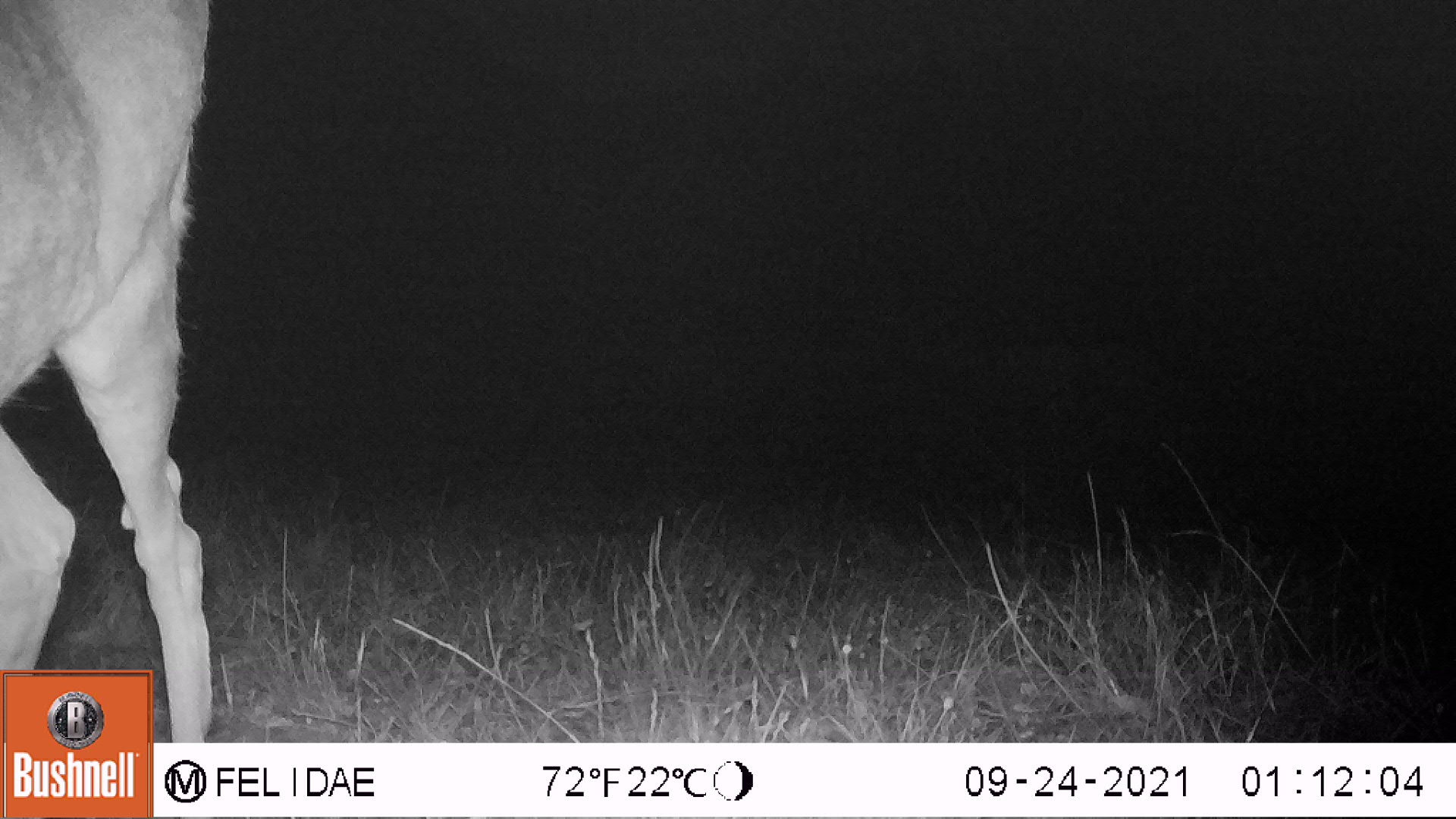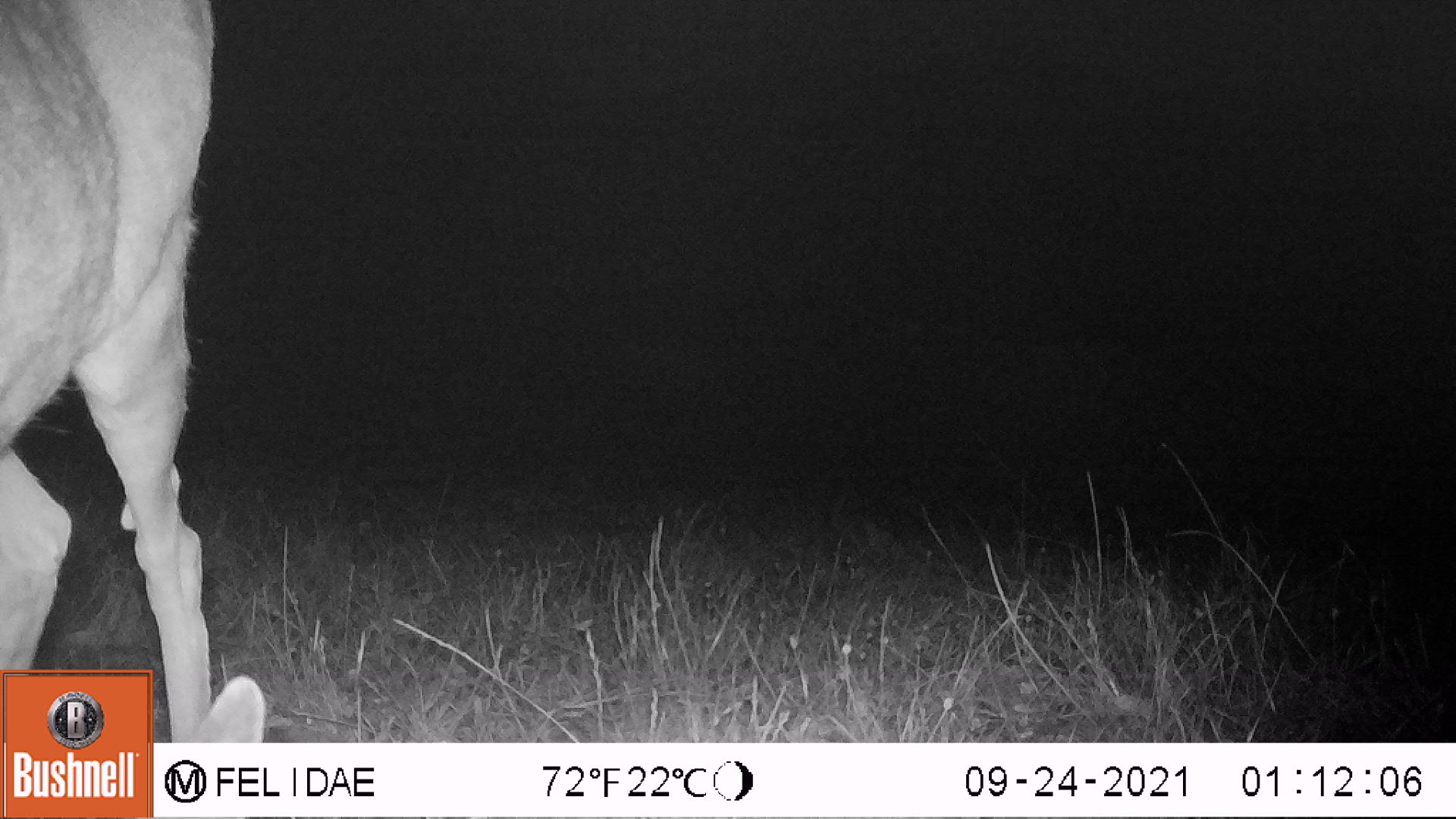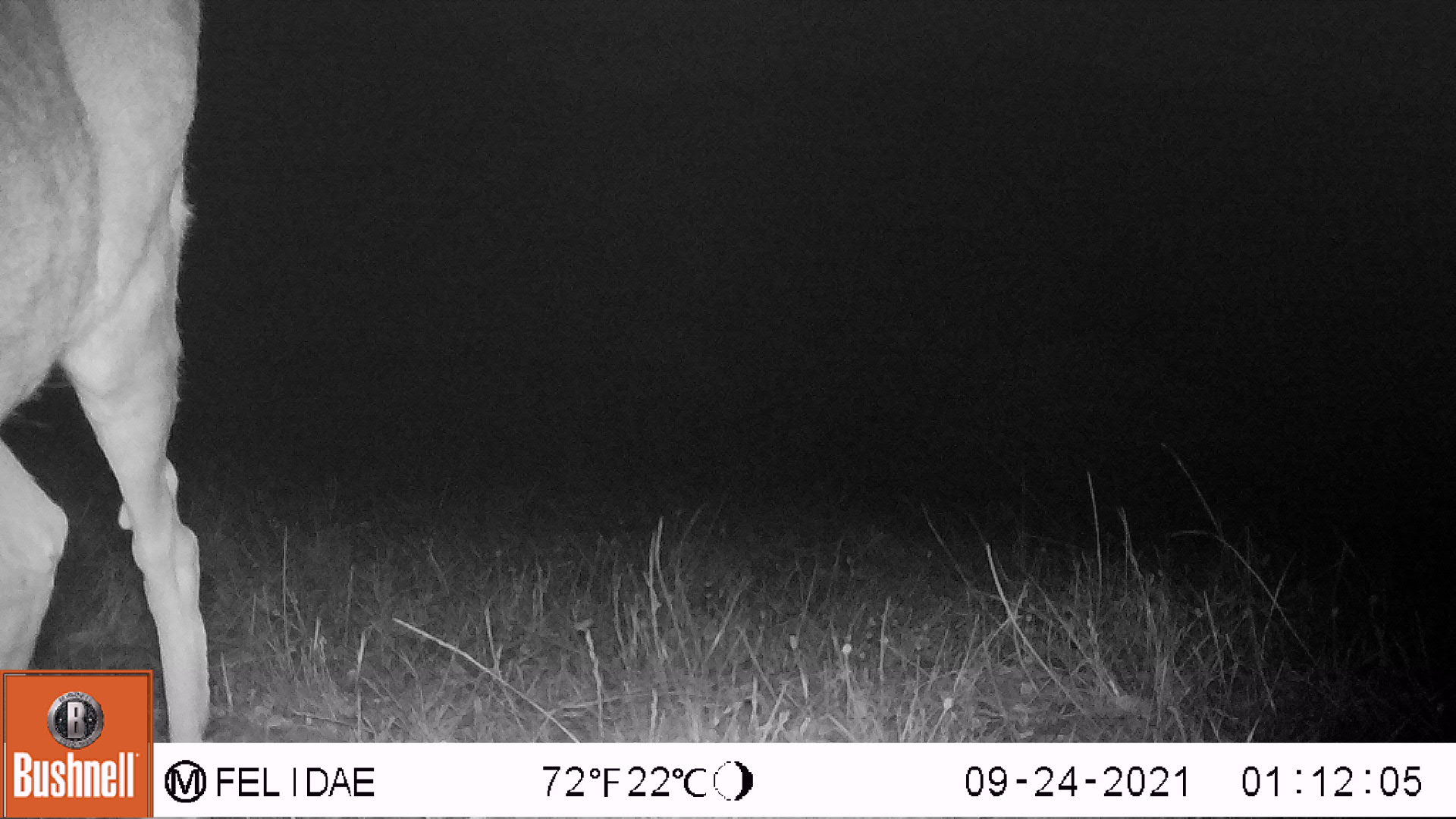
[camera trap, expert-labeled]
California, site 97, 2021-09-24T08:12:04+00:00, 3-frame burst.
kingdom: Animalia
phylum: Chordata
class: Mammalia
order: Artiodactyla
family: Cervidae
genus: Odocoileus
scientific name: Odocoileus hemionus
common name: mule deer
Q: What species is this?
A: Mule deer (Odocoileus hemionus).